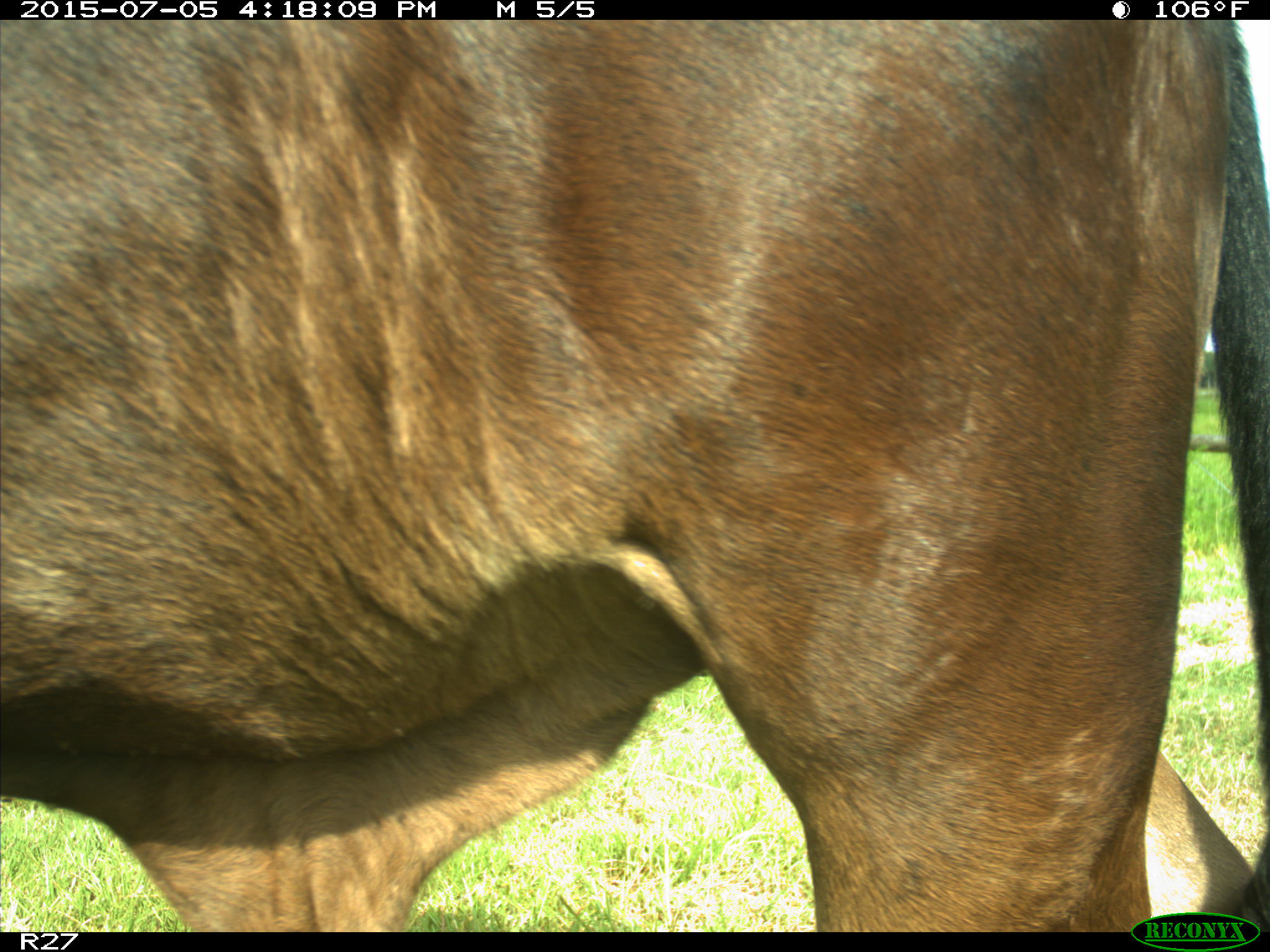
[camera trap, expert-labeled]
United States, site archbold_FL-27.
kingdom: Animalia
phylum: Chordata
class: Mammalia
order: Artiodactyla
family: Bovidae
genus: Bos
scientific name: Bos taurus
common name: domestic cow